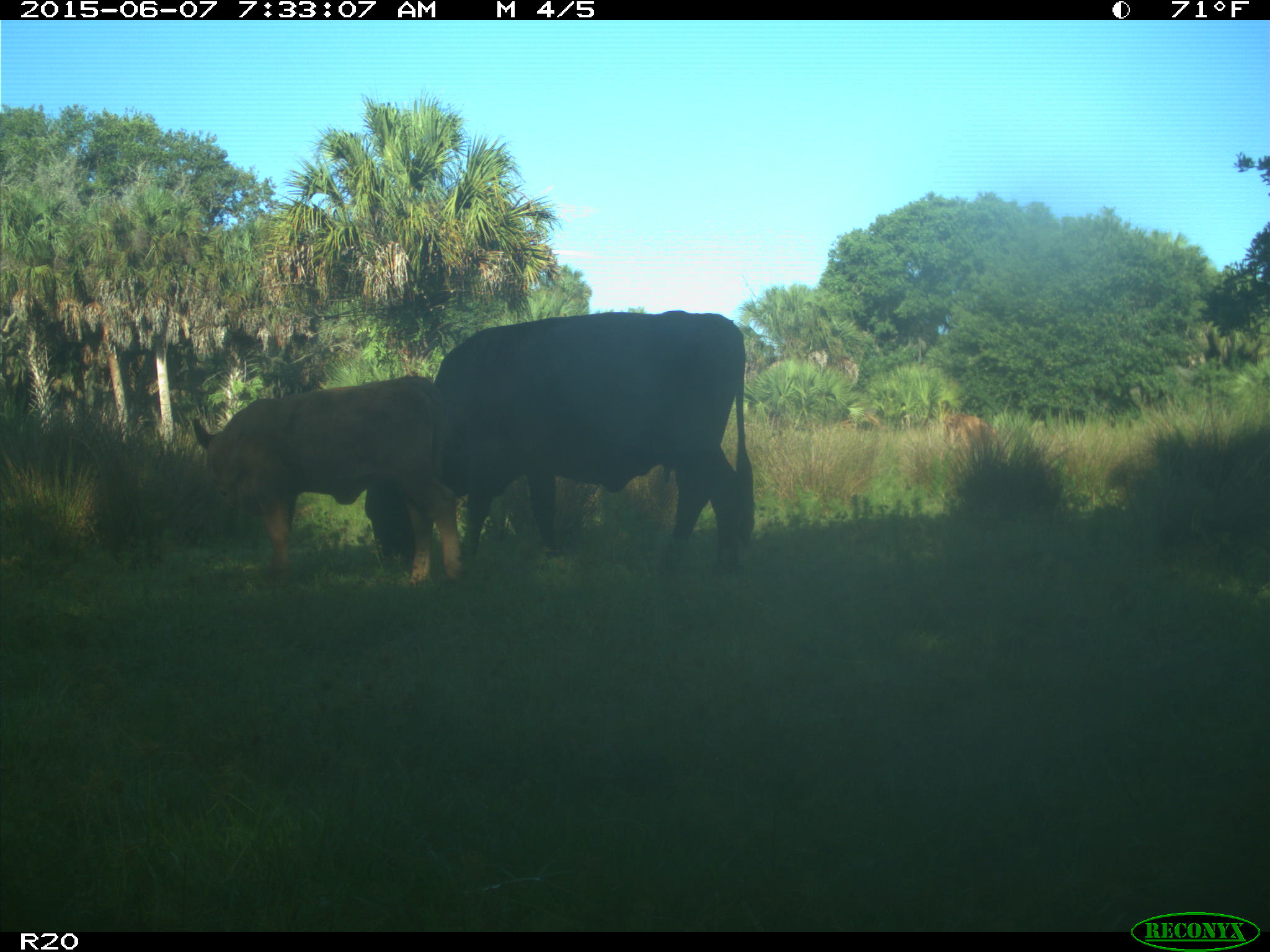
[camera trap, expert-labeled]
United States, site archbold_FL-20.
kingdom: Animalia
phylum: Chordata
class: Mammalia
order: Artiodactyla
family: Bovidae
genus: Bos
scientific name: Bos taurus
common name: domestic cow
Bos taurus (domestic cow).